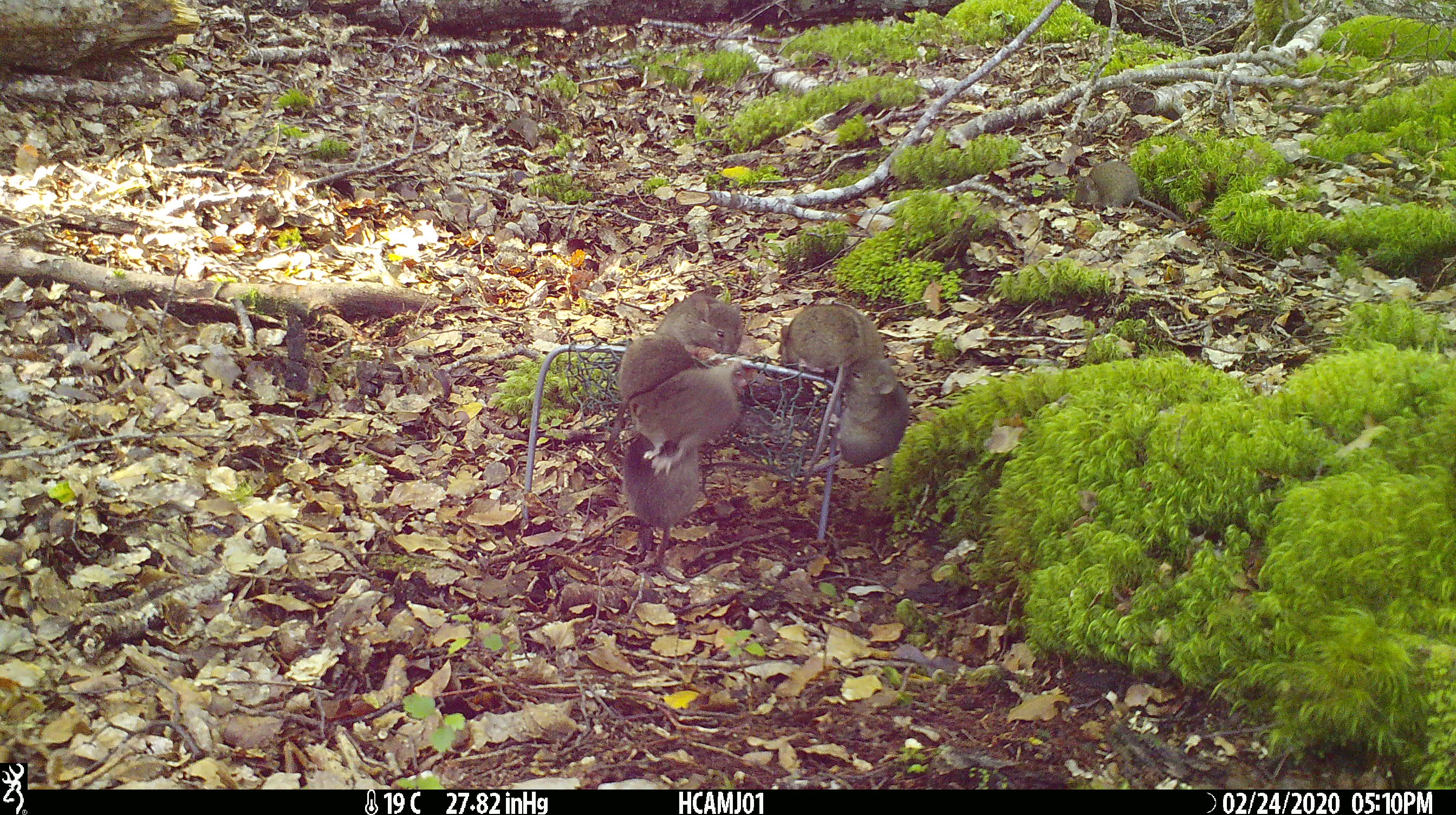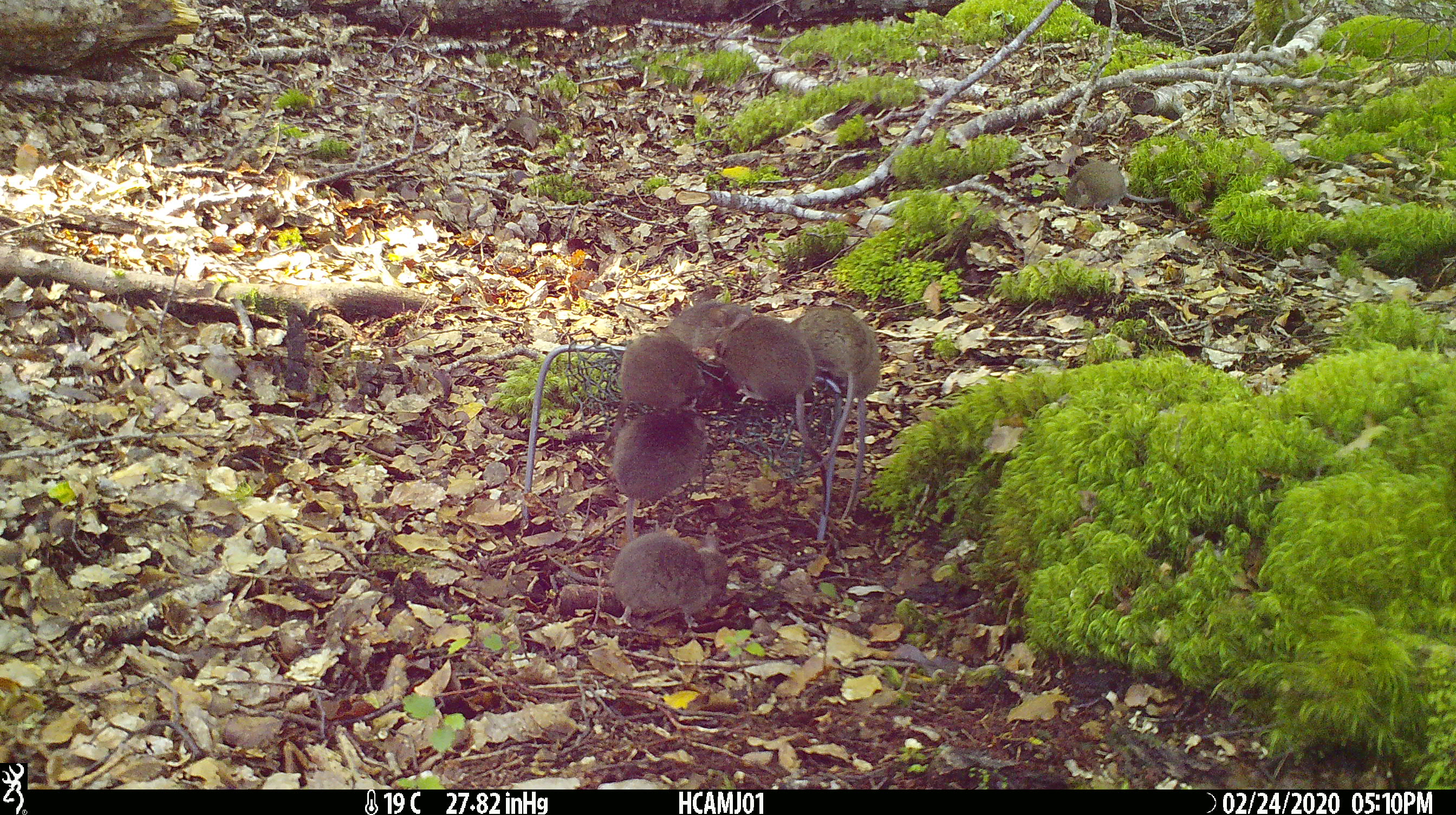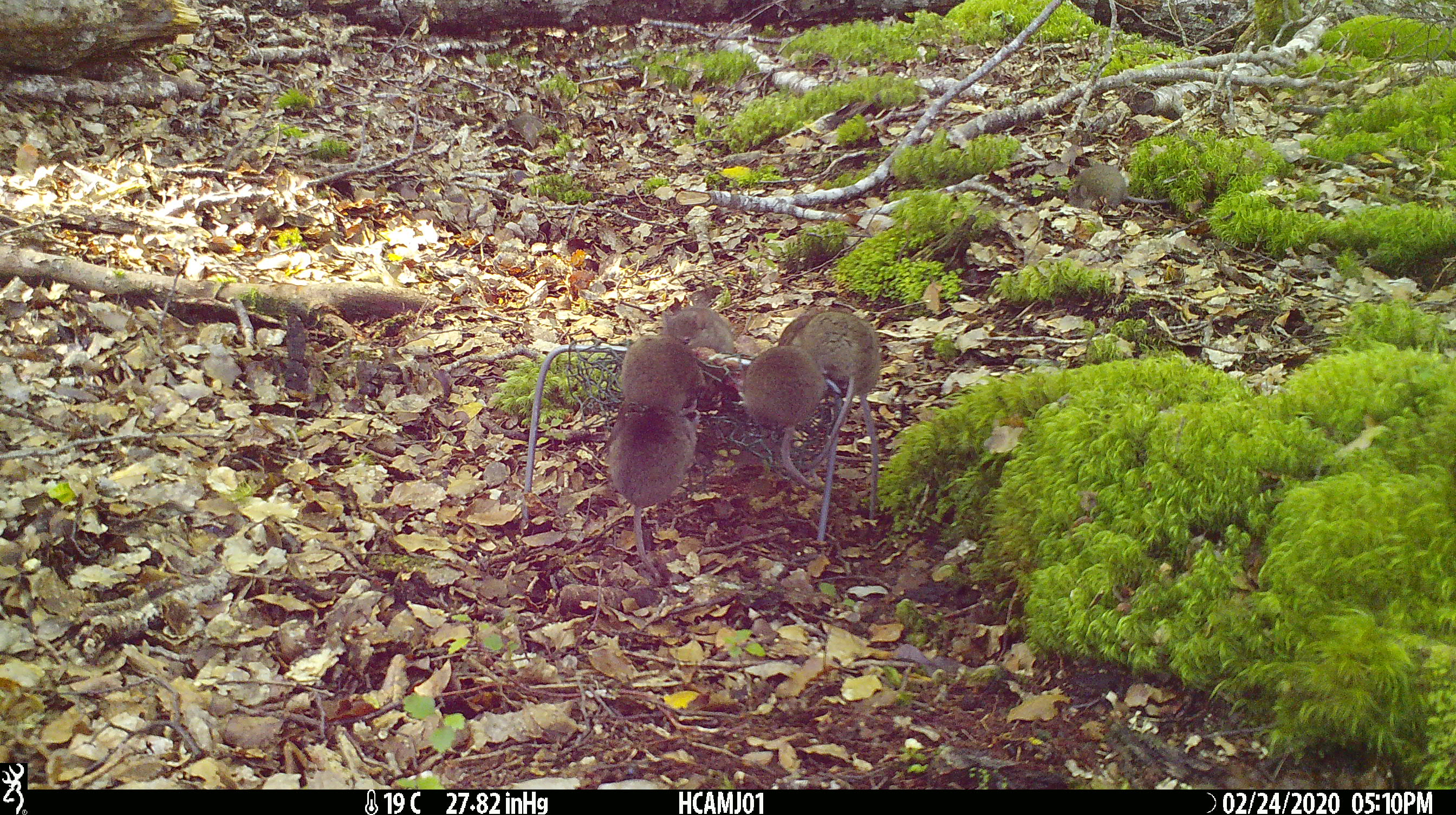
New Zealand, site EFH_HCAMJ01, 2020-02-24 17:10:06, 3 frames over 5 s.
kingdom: Animalia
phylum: Chordata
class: Mammalia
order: Rodentia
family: Muridae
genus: Mus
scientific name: Mus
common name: mouse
Mouse (Mus).